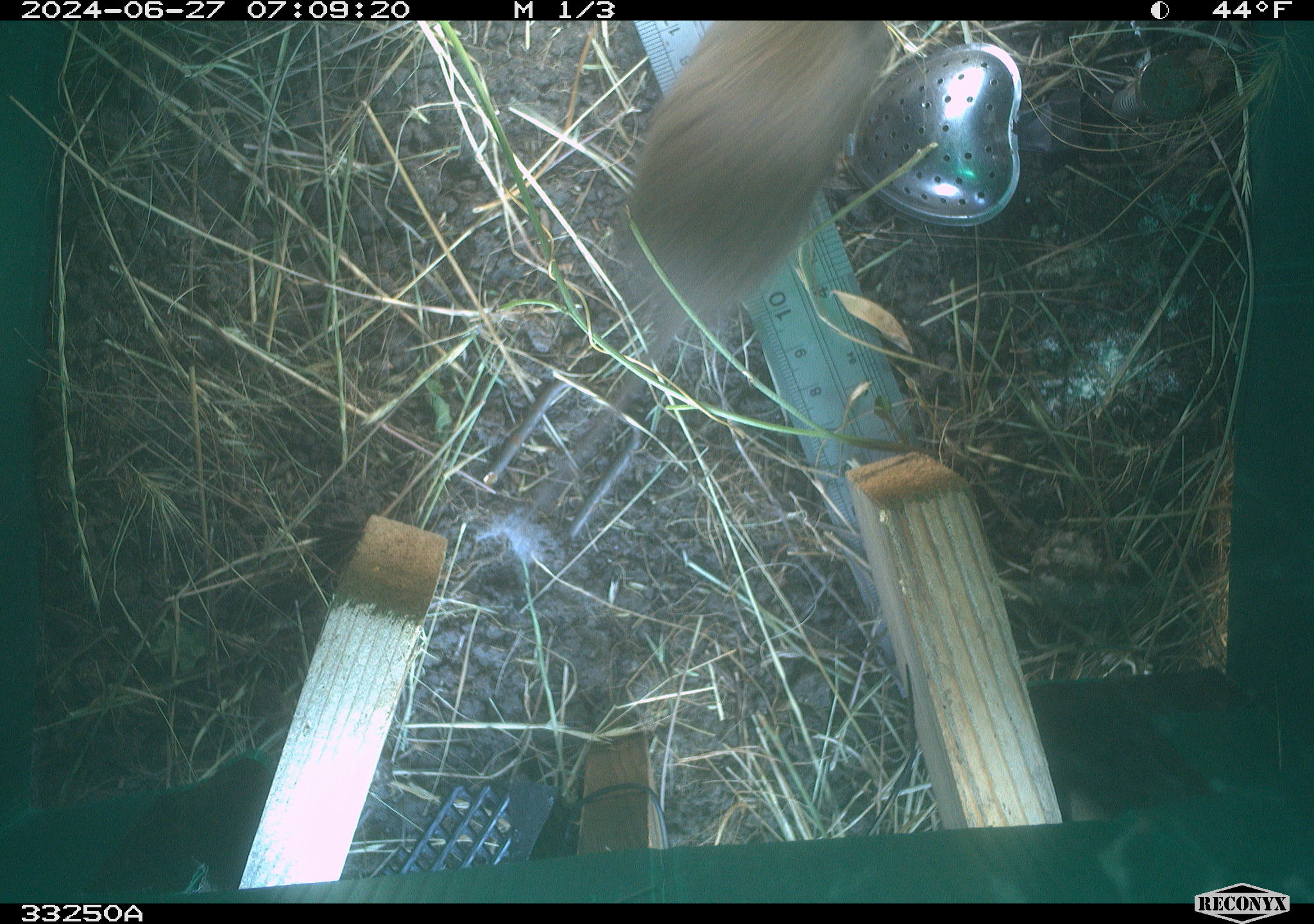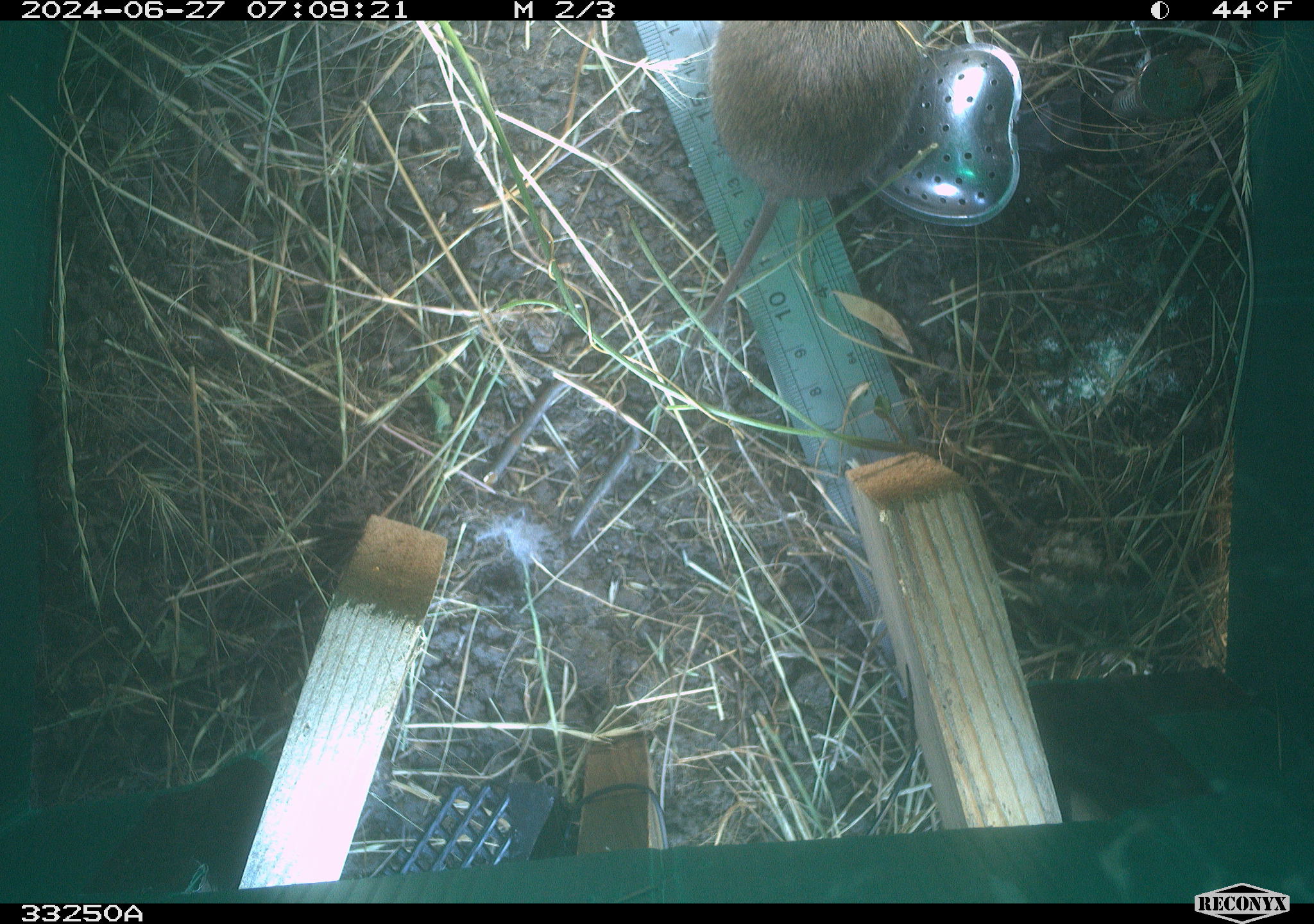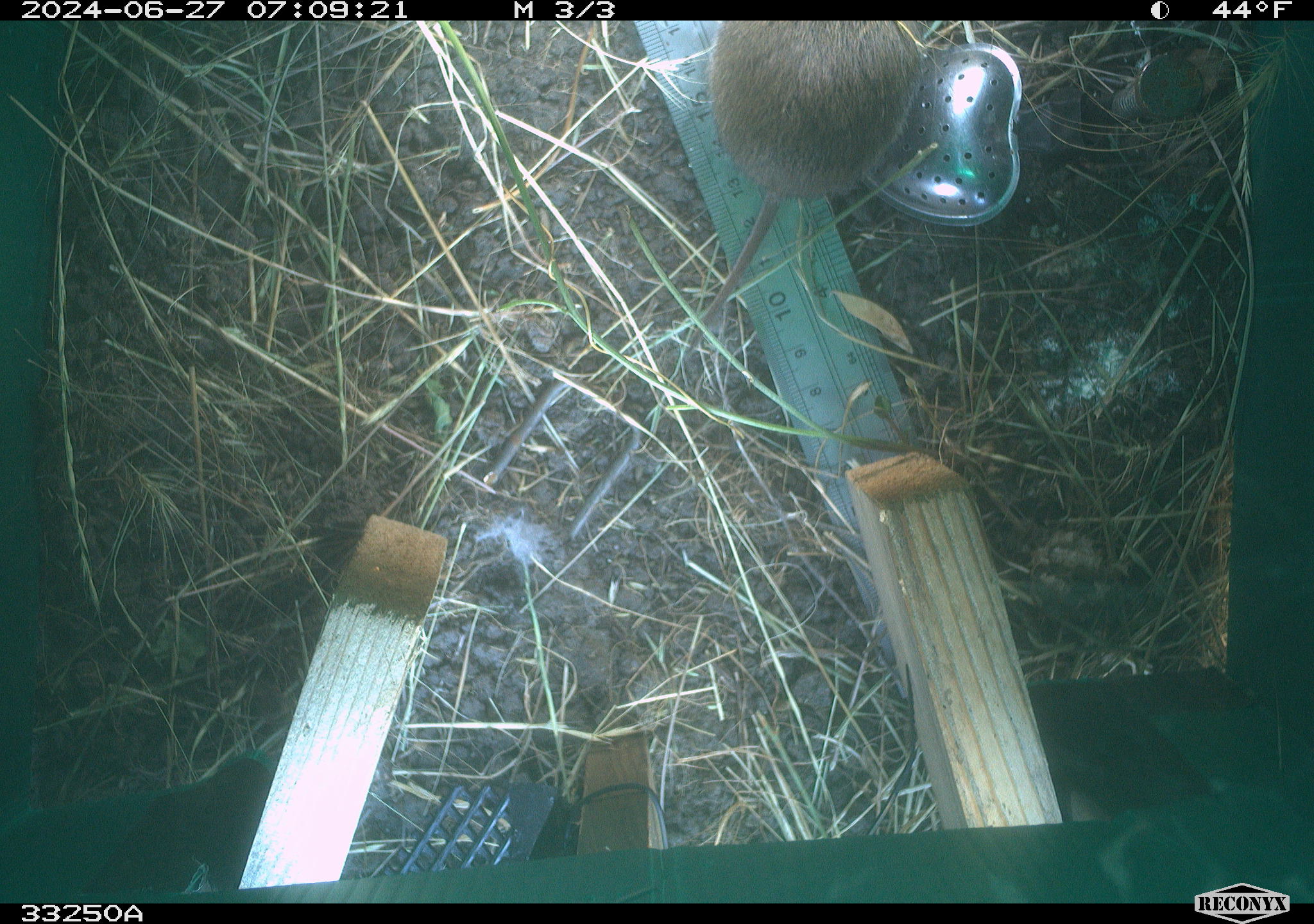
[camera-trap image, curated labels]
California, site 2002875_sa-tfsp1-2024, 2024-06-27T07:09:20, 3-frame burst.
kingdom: Animalia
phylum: Chordata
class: Mammalia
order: Rodentia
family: Cricetidae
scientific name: Arvicolinae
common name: voles, lemmings, and muskrats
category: arvicolinae subfamily